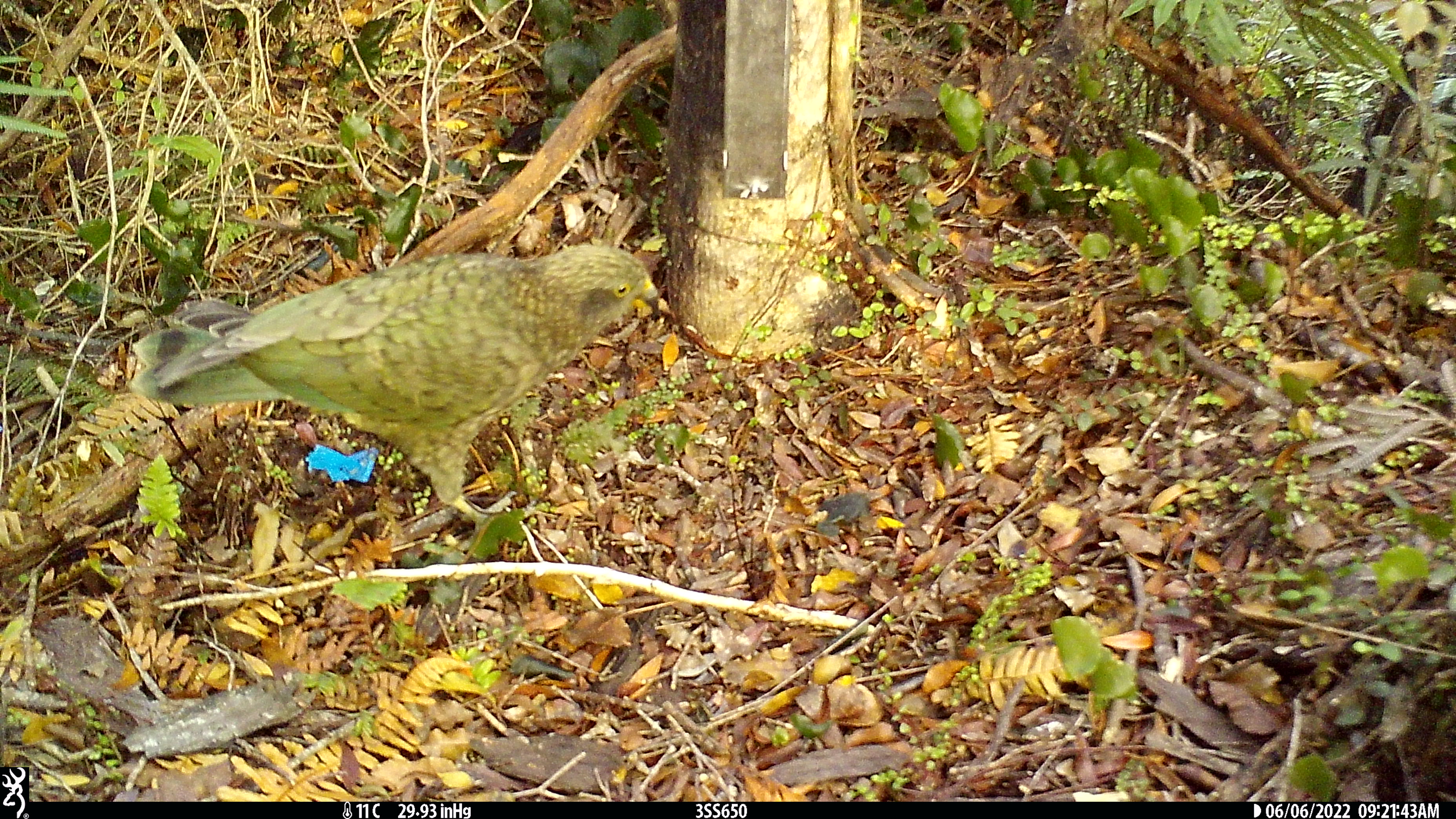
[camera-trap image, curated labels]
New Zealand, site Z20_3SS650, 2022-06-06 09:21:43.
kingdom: Animalia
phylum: Chordata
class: Aves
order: Psittaciformes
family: Strigopidae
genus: Nestor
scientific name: Nestor notabilis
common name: kea